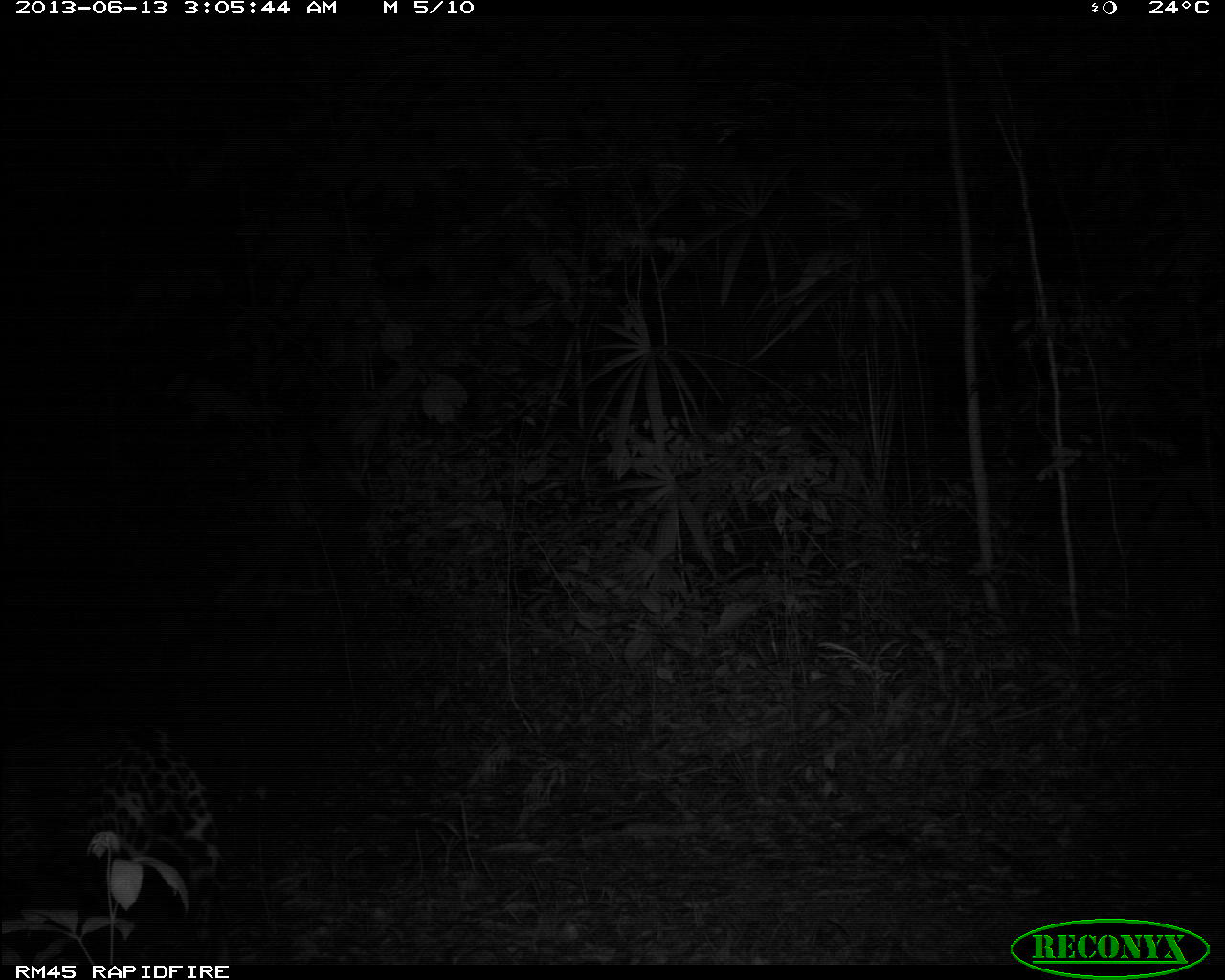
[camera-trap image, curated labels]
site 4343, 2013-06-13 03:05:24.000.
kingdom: Animalia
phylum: Chordata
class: Mammalia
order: Carnivora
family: Felidae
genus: Panthera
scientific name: Panthera onca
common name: jaguar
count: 1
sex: male